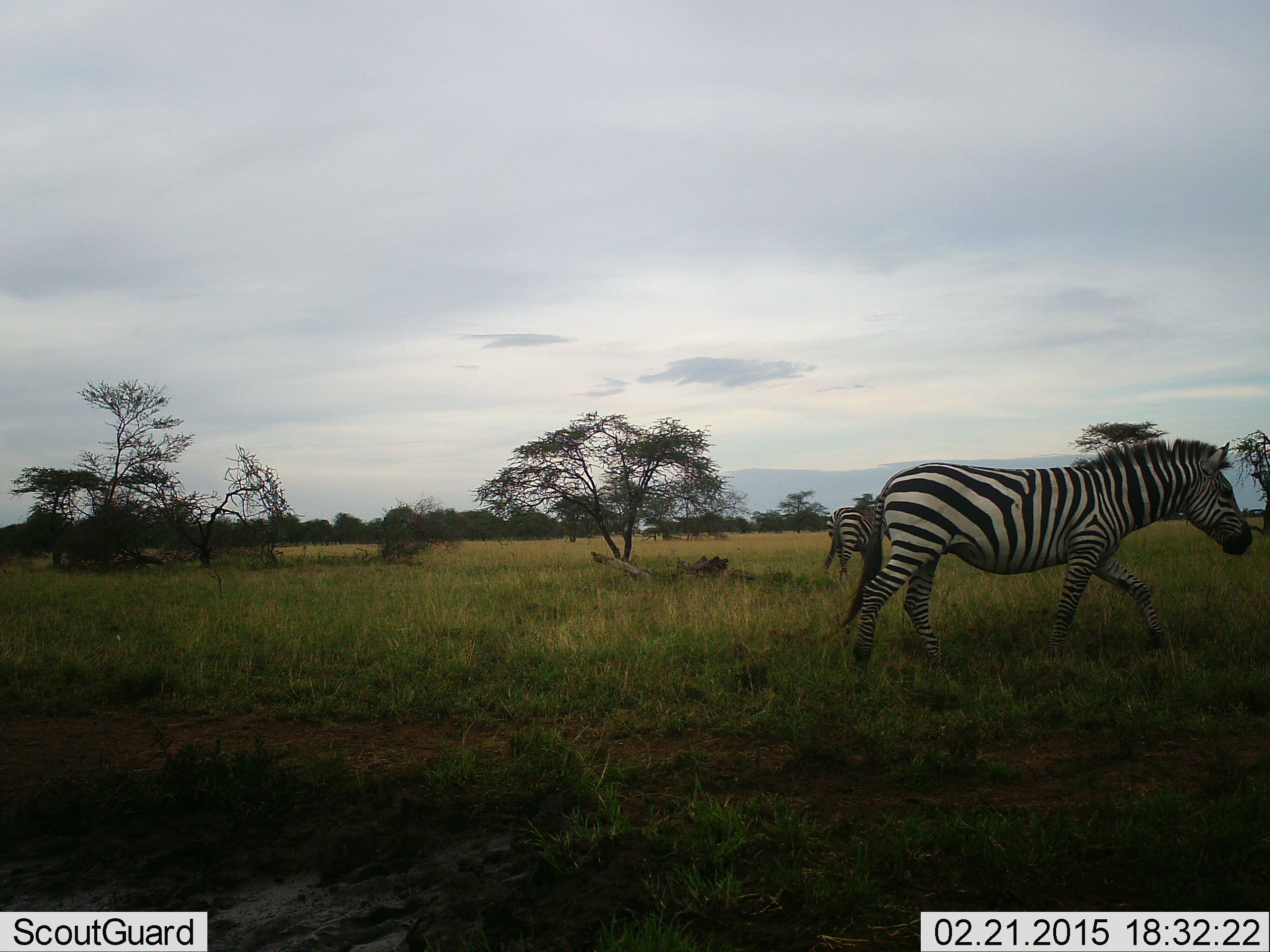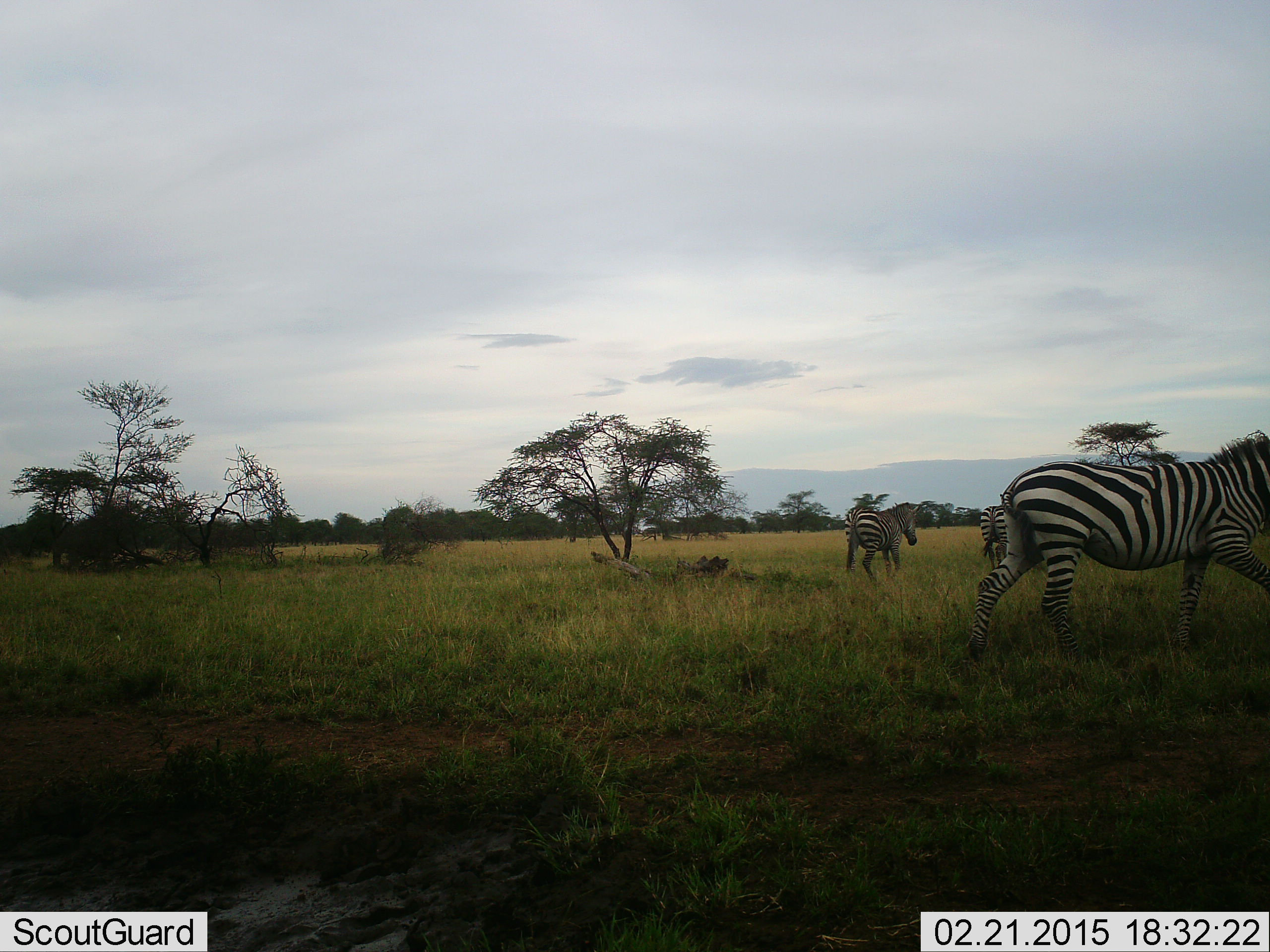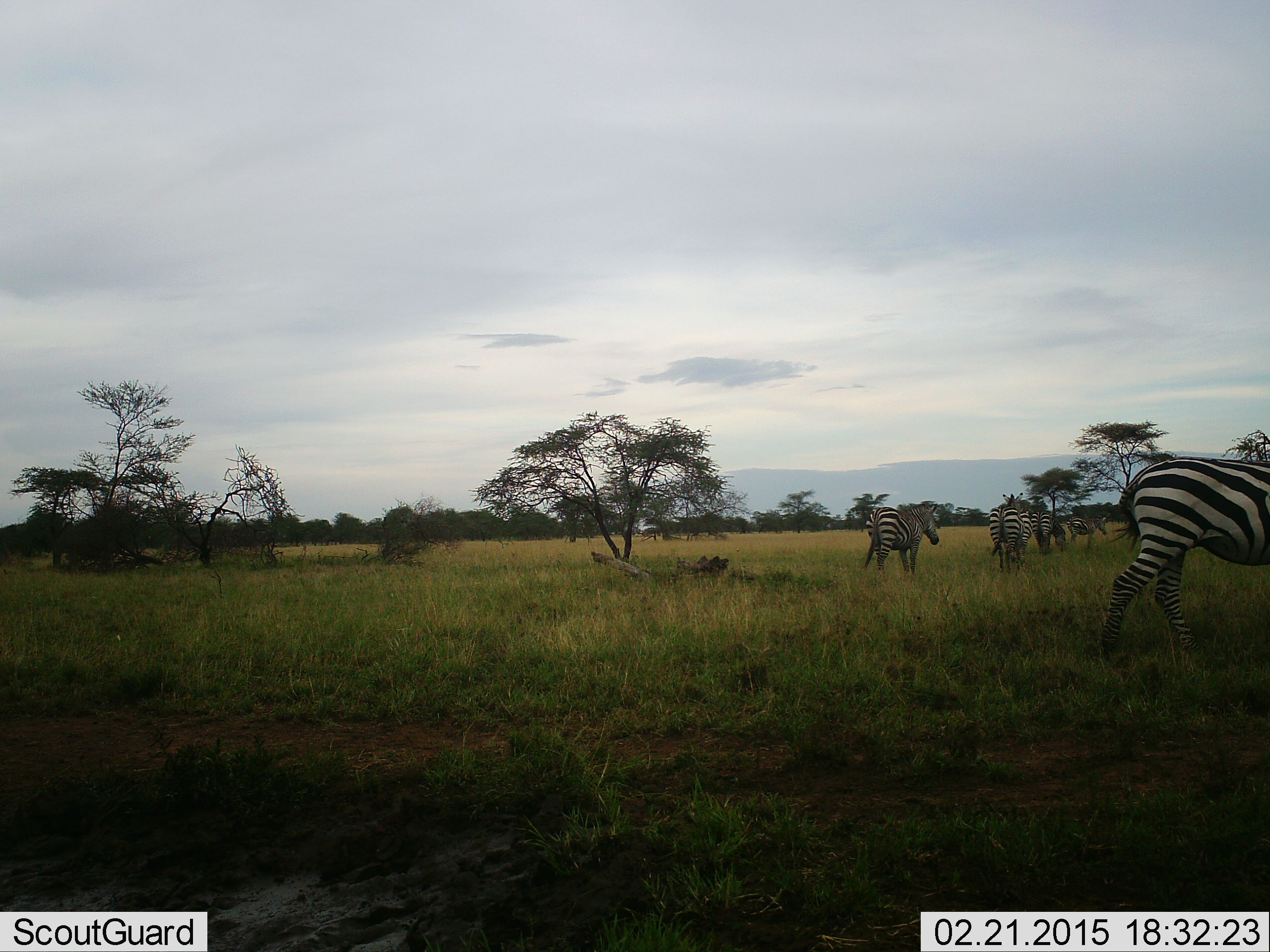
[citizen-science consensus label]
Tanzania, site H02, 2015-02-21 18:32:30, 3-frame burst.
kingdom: Animalia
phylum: Chordata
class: Mammalia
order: Perissodactyla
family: Equidae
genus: Equus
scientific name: Equus quagga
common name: plains zebra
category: zebra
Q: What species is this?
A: Zebra (plains zebra) (Equus quagga).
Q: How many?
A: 4.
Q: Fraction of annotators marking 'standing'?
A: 30%.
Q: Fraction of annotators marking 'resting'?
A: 0%.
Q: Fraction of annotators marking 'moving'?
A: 90%.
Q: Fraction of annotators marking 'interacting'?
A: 0%.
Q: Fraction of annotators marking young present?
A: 0%.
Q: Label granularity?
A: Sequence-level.